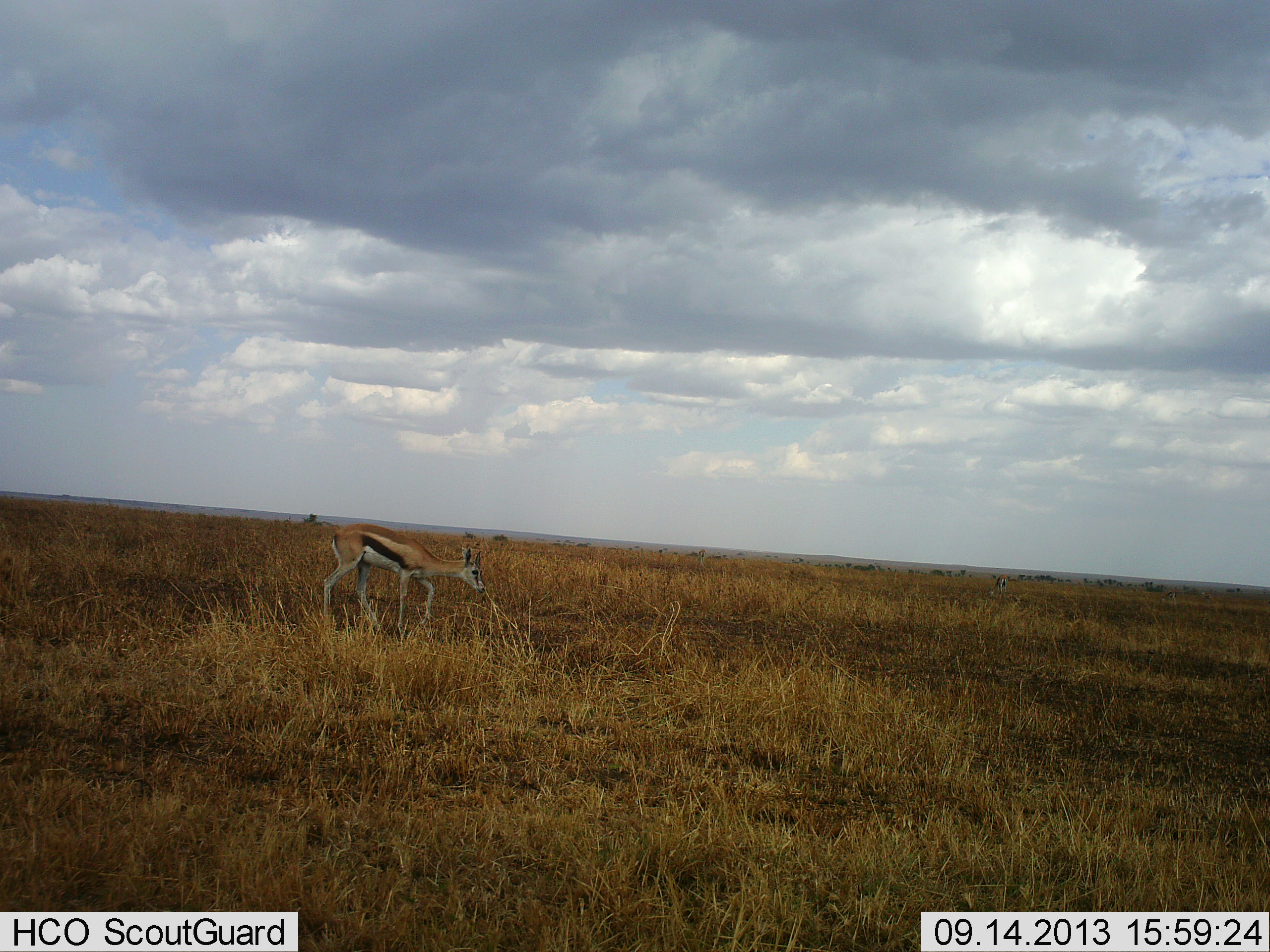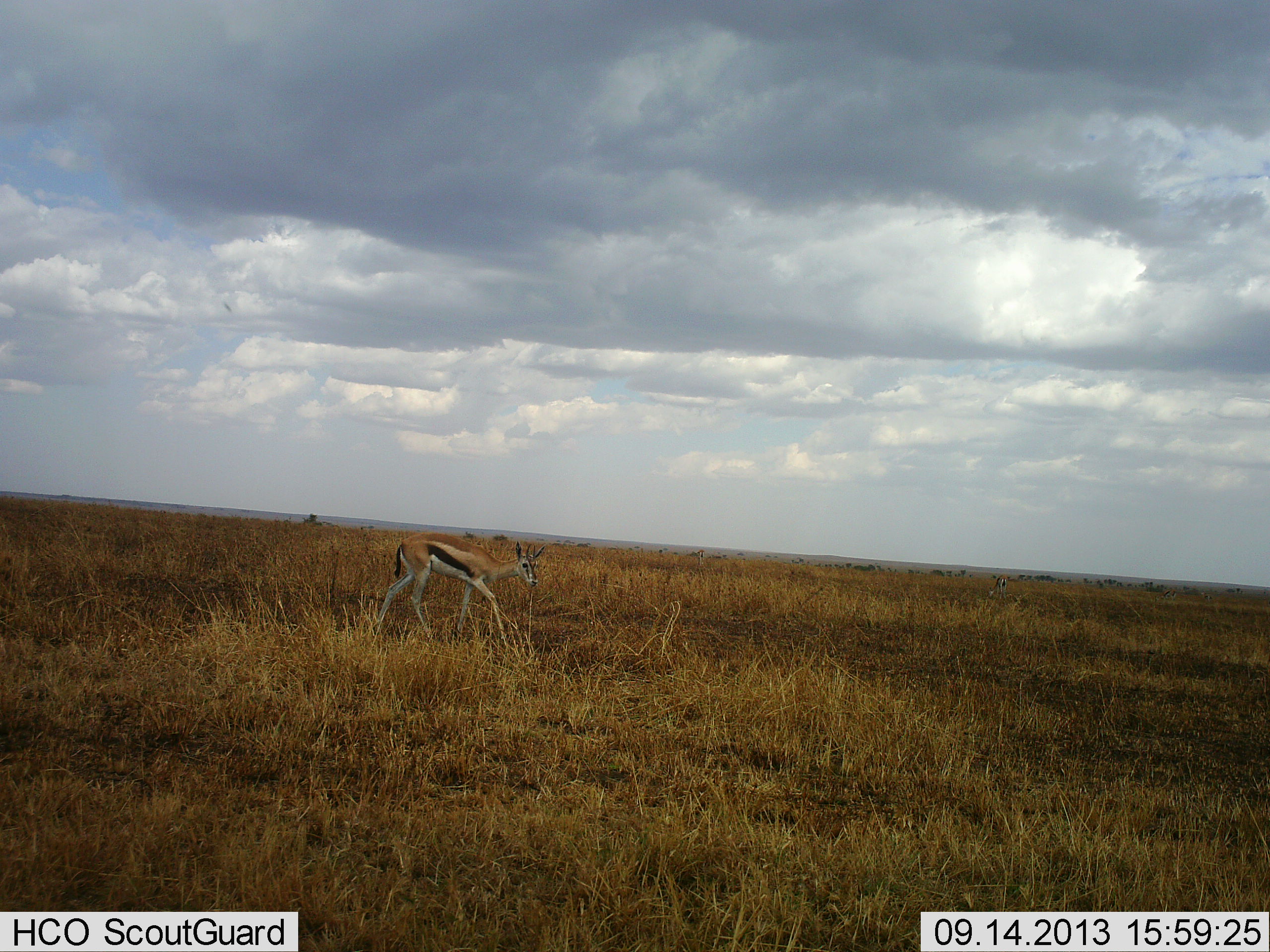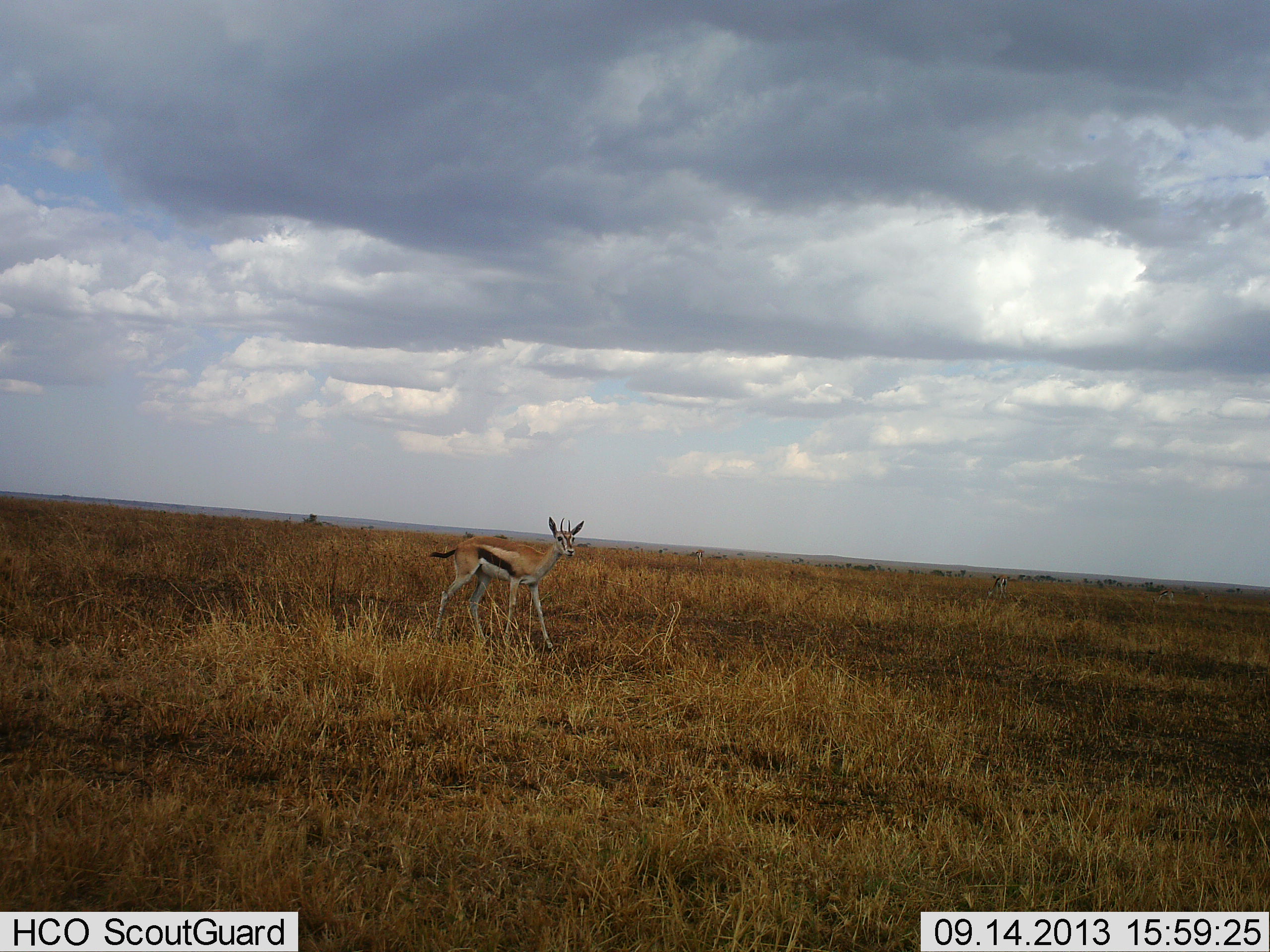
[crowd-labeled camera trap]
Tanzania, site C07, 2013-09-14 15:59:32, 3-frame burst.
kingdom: Animalia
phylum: Chordata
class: Mammalia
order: Artiodactyla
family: Bovidae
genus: Eudorcas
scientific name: Eudorcas thomsonii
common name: thomson's gazelle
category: gazellethomsons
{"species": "gazellethomsons (thomson's gazelle) (Eudorcas thomsonii)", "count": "1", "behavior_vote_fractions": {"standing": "9%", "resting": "0%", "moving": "100%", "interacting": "0%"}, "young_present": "0%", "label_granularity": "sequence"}